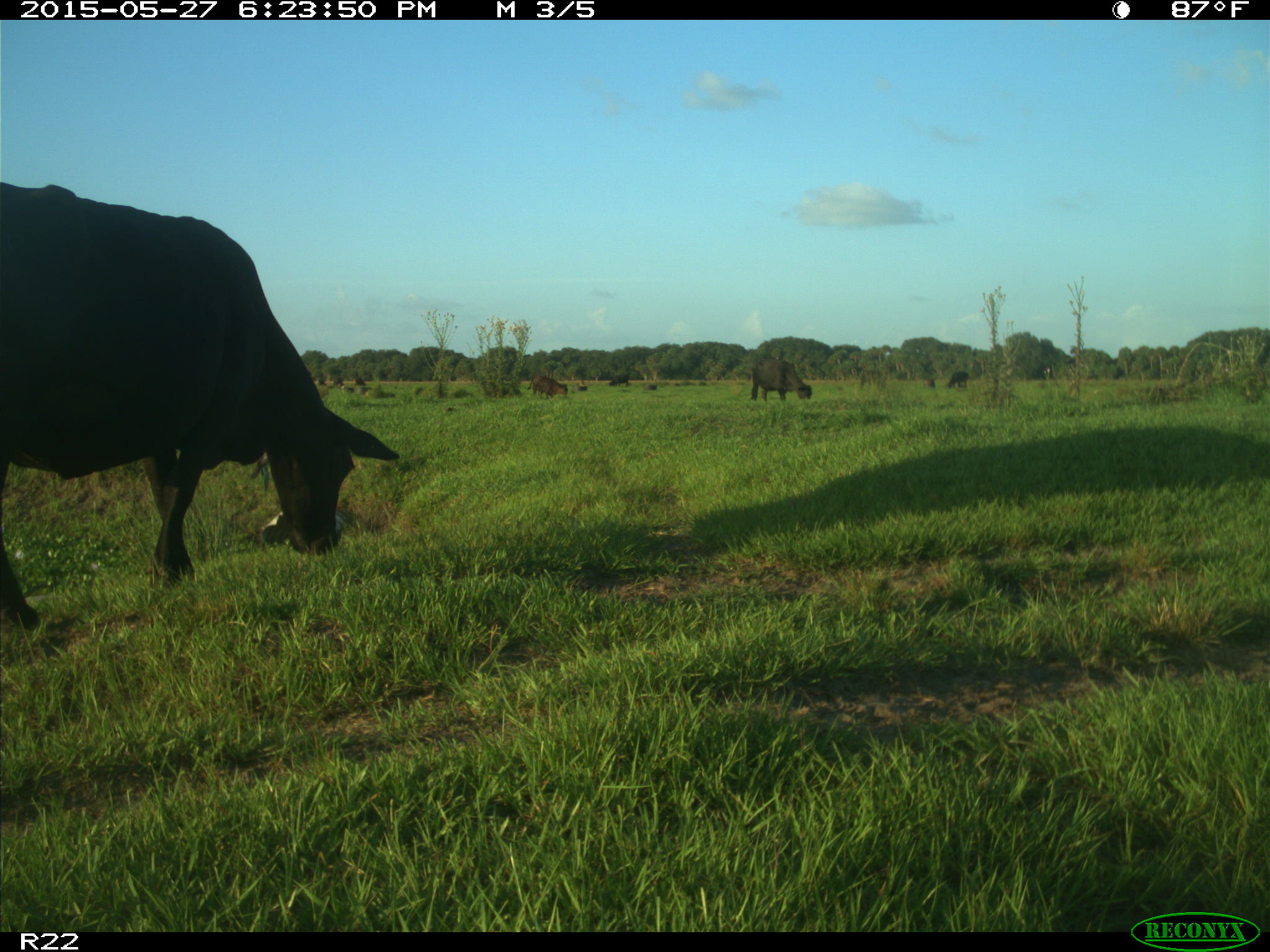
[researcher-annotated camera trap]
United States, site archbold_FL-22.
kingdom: Animalia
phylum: Chordata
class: Mammalia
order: Artiodactyla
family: Bovidae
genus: Bos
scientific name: Bos taurus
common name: domestic cow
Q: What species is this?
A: Bos taurus (domestic cow).